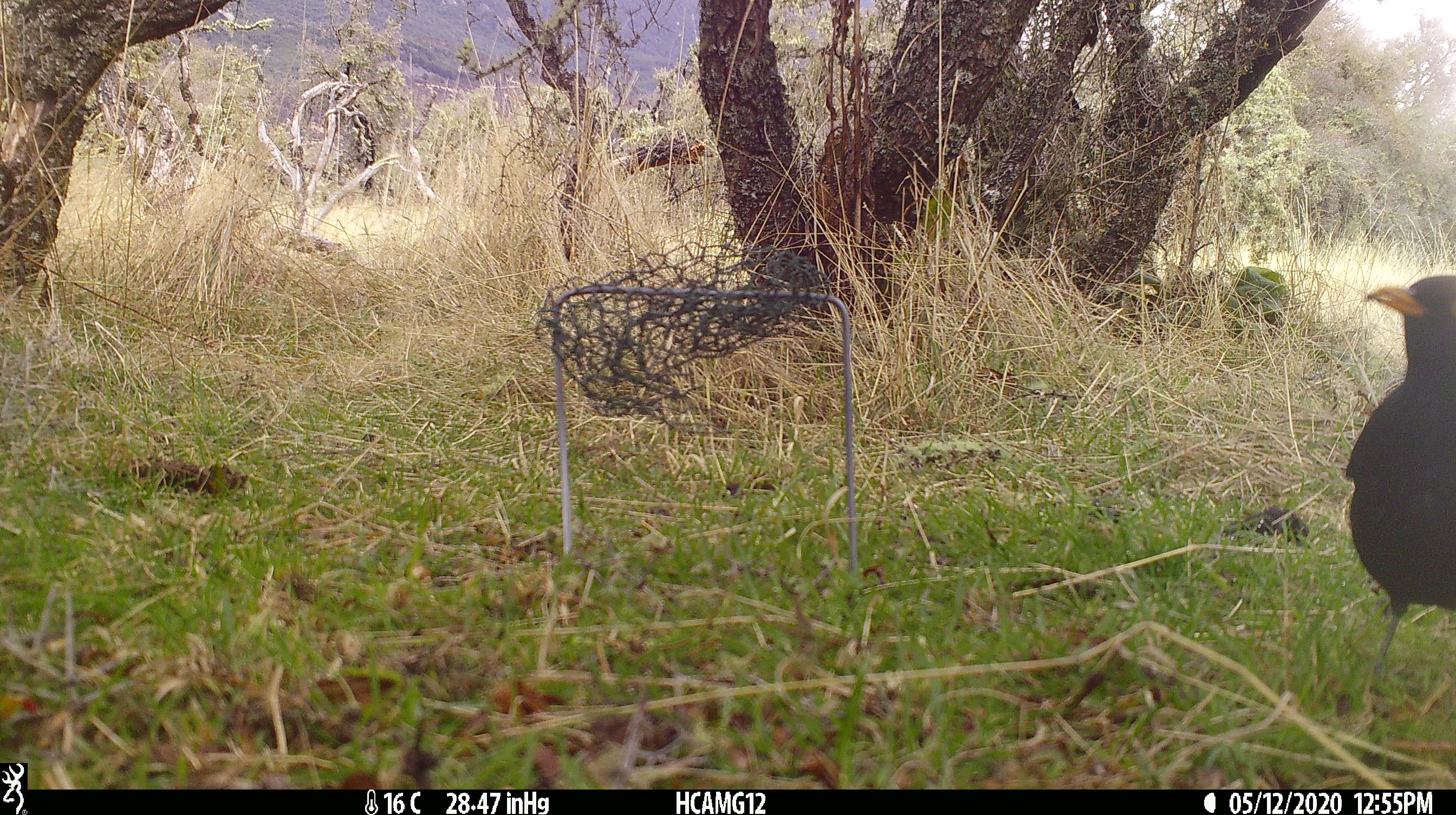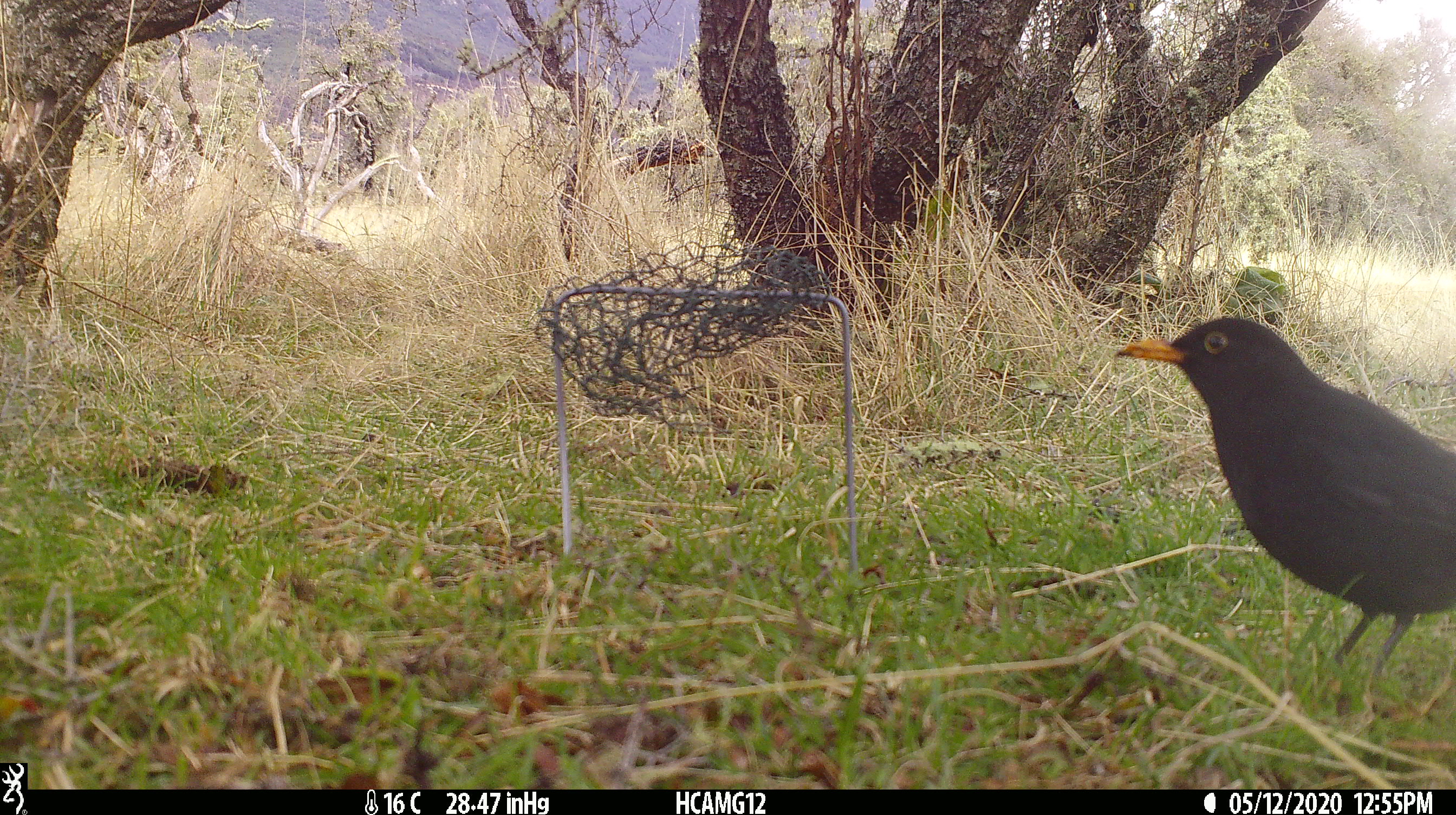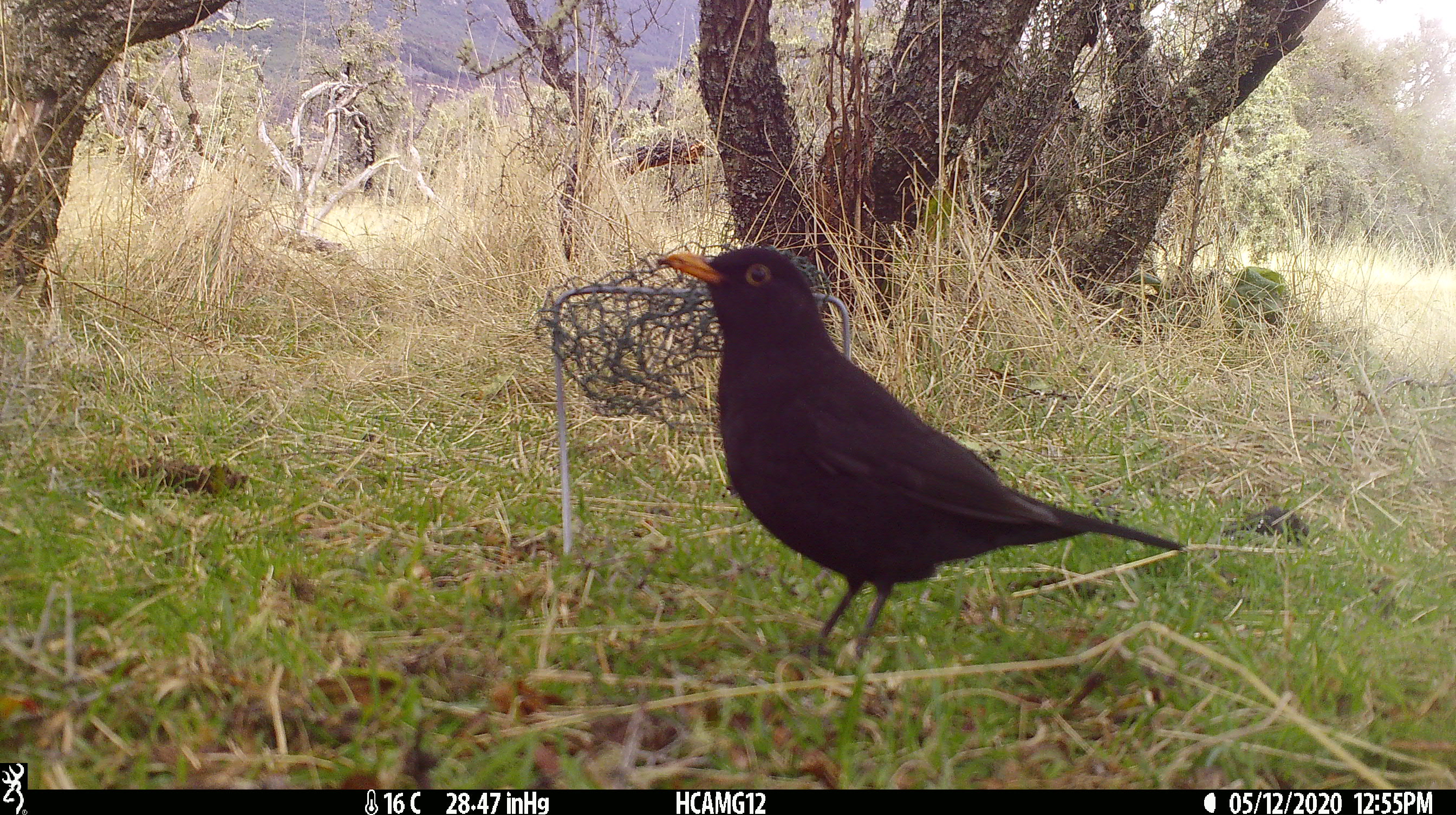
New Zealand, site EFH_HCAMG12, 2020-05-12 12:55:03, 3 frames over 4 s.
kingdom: Animalia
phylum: Chordata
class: Aves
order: Passeriformes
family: Turdidae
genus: Turdus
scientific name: Turdus merula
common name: eurasian blackbird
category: blackbird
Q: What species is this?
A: Blackbird (eurasian blackbird) (Turdus merula).